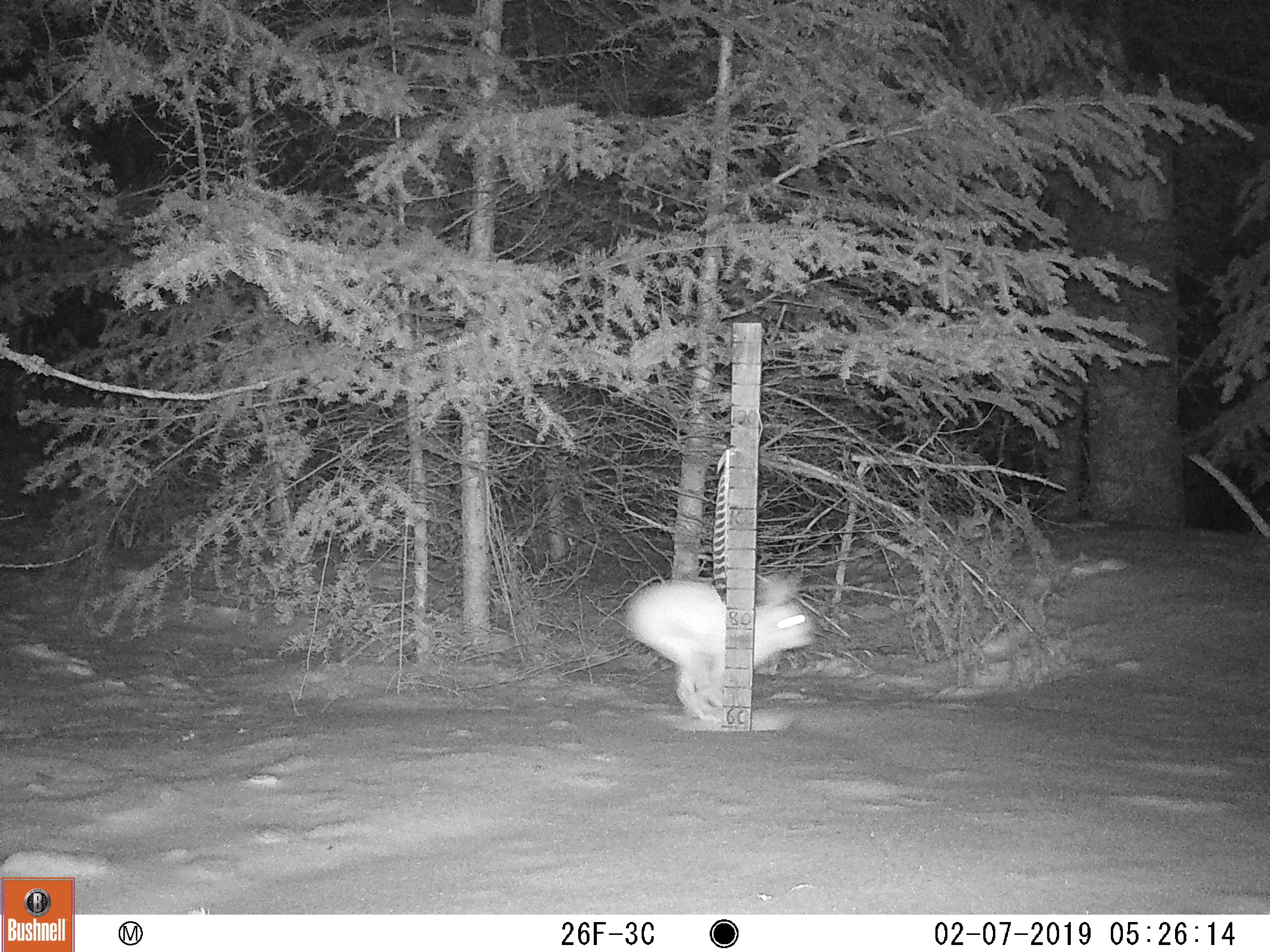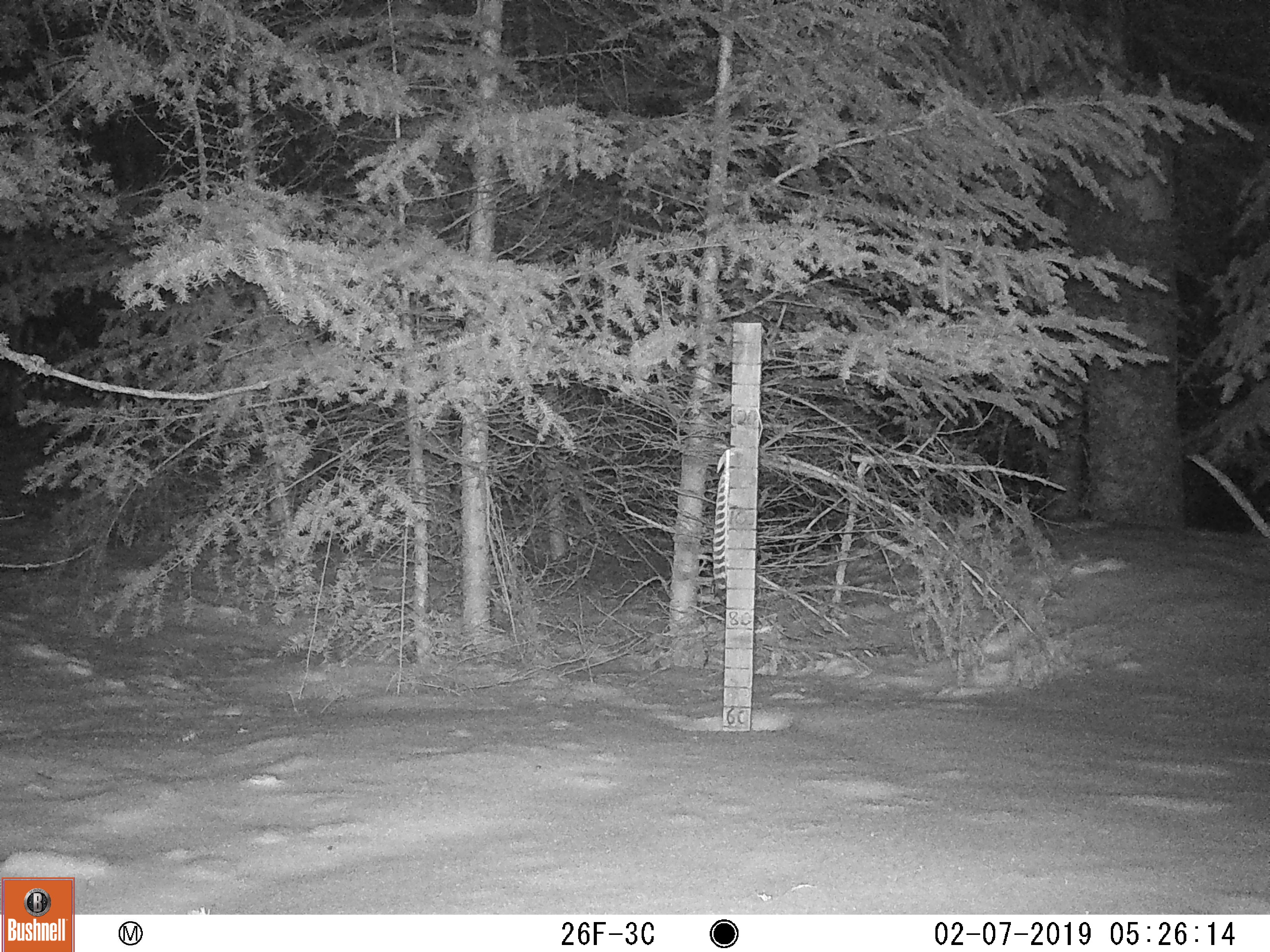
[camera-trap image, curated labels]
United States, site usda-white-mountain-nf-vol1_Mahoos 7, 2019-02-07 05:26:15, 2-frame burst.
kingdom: Animalia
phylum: Chordata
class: Mammalia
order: Lagomorpha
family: Leporidae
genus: Lepus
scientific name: Lepus americanus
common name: snowshoe hare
Snowshoe hare (Lepus americanus).